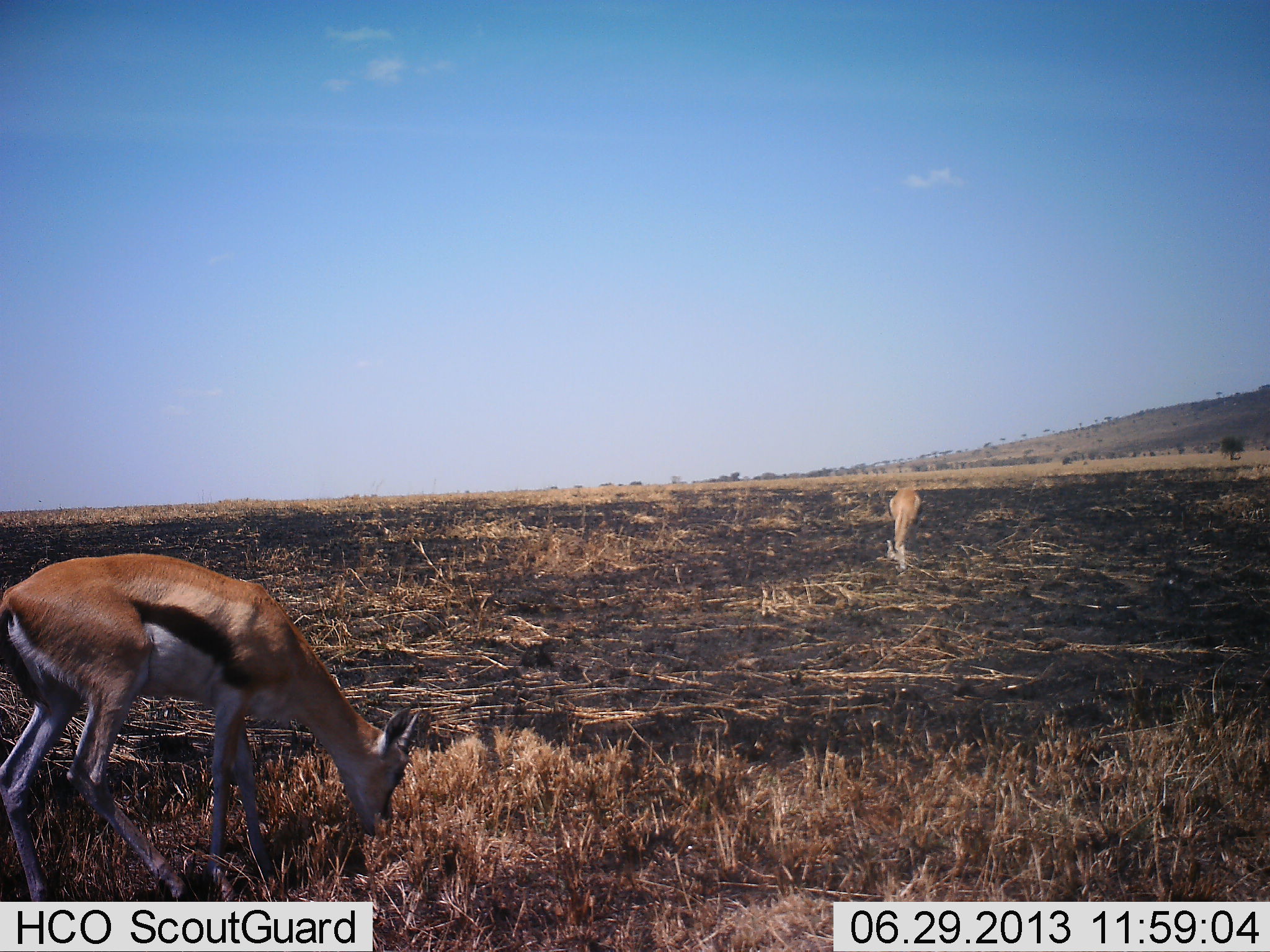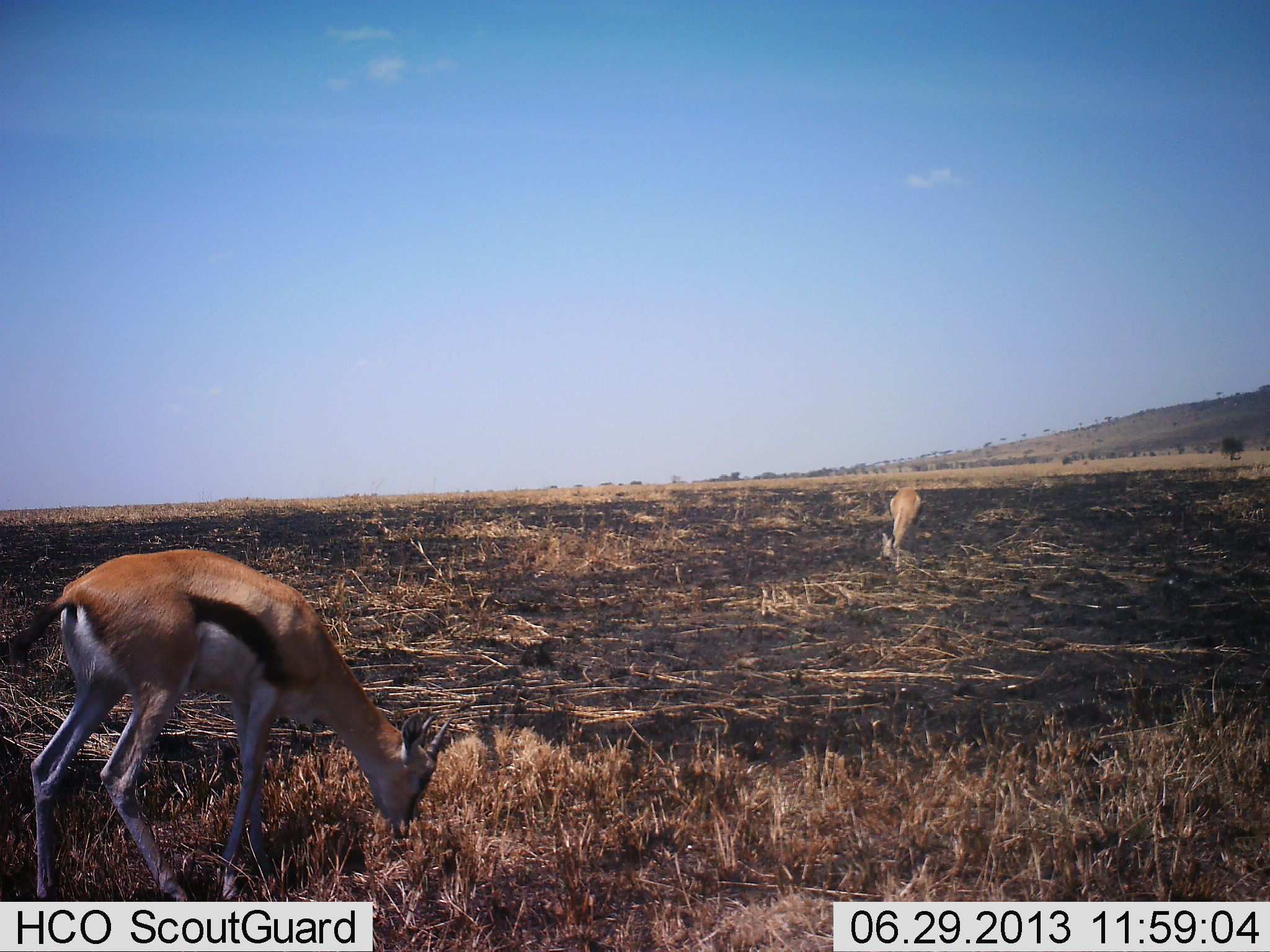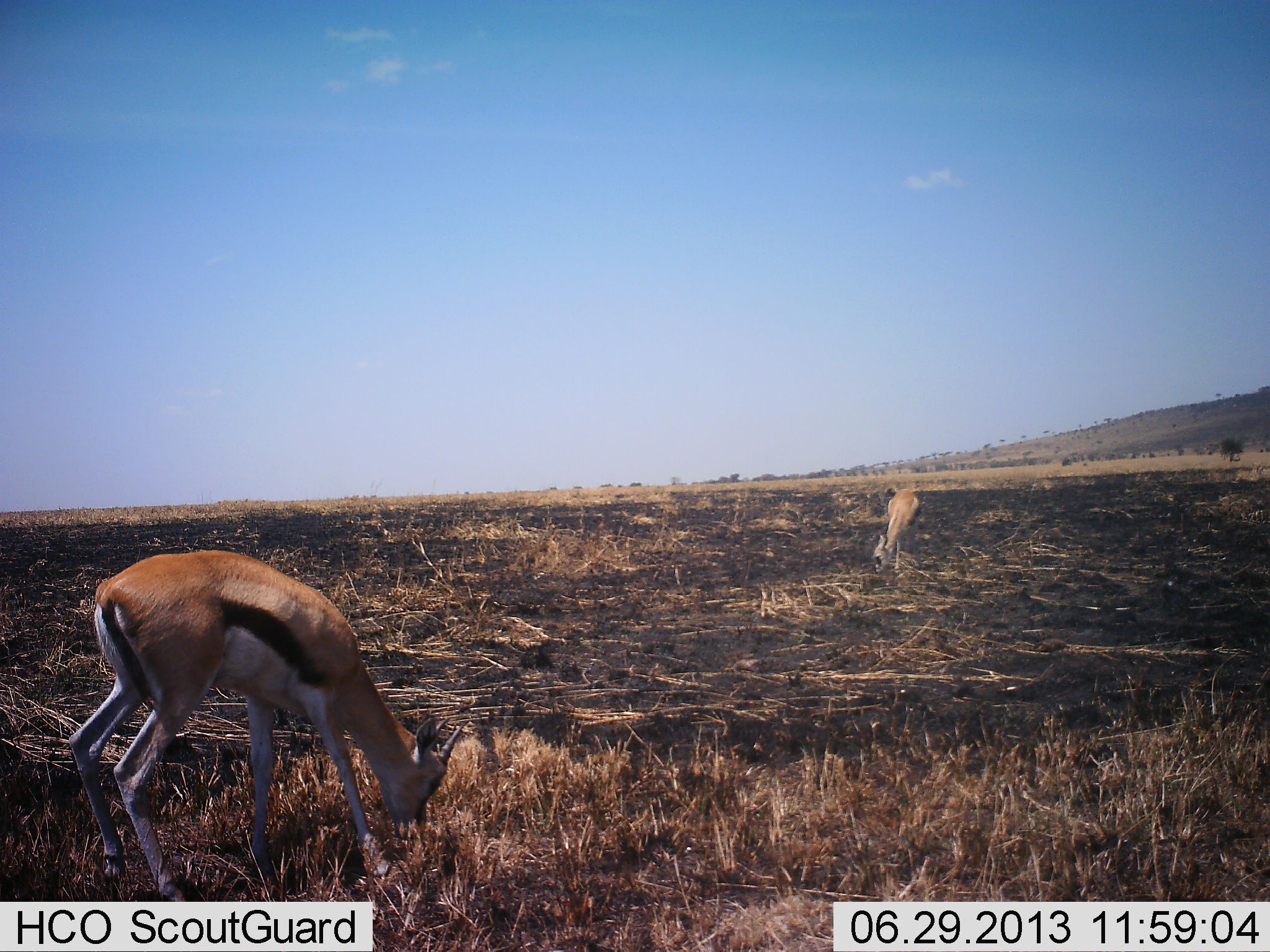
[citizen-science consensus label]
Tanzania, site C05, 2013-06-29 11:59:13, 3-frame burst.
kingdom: Animalia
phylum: Chordata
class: Mammalia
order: Artiodactyla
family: Bovidae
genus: Eudorcas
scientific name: Eudorcas thomsonii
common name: thomson's gazelle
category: gazellethomsons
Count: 2.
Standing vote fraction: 10%.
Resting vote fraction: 0%.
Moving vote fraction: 10%.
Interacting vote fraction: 0%.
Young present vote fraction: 0%.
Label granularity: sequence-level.